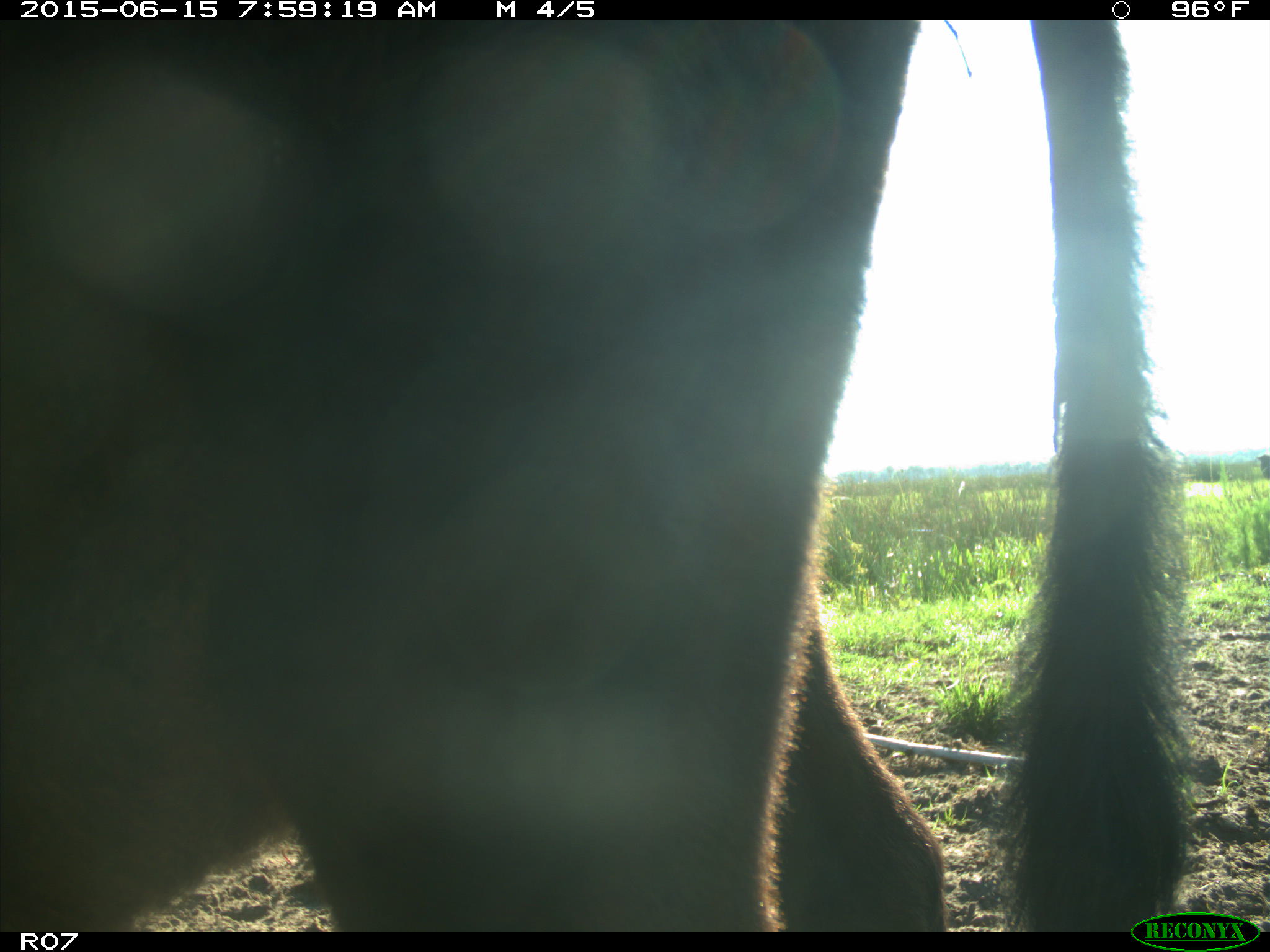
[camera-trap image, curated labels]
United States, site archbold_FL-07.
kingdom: Animalia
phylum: Chordata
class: Mammalia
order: Artiodactyla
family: Bovidae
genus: Bos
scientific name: Bos taurus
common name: domestic cow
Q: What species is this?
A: Bos taurus (domestic cow).